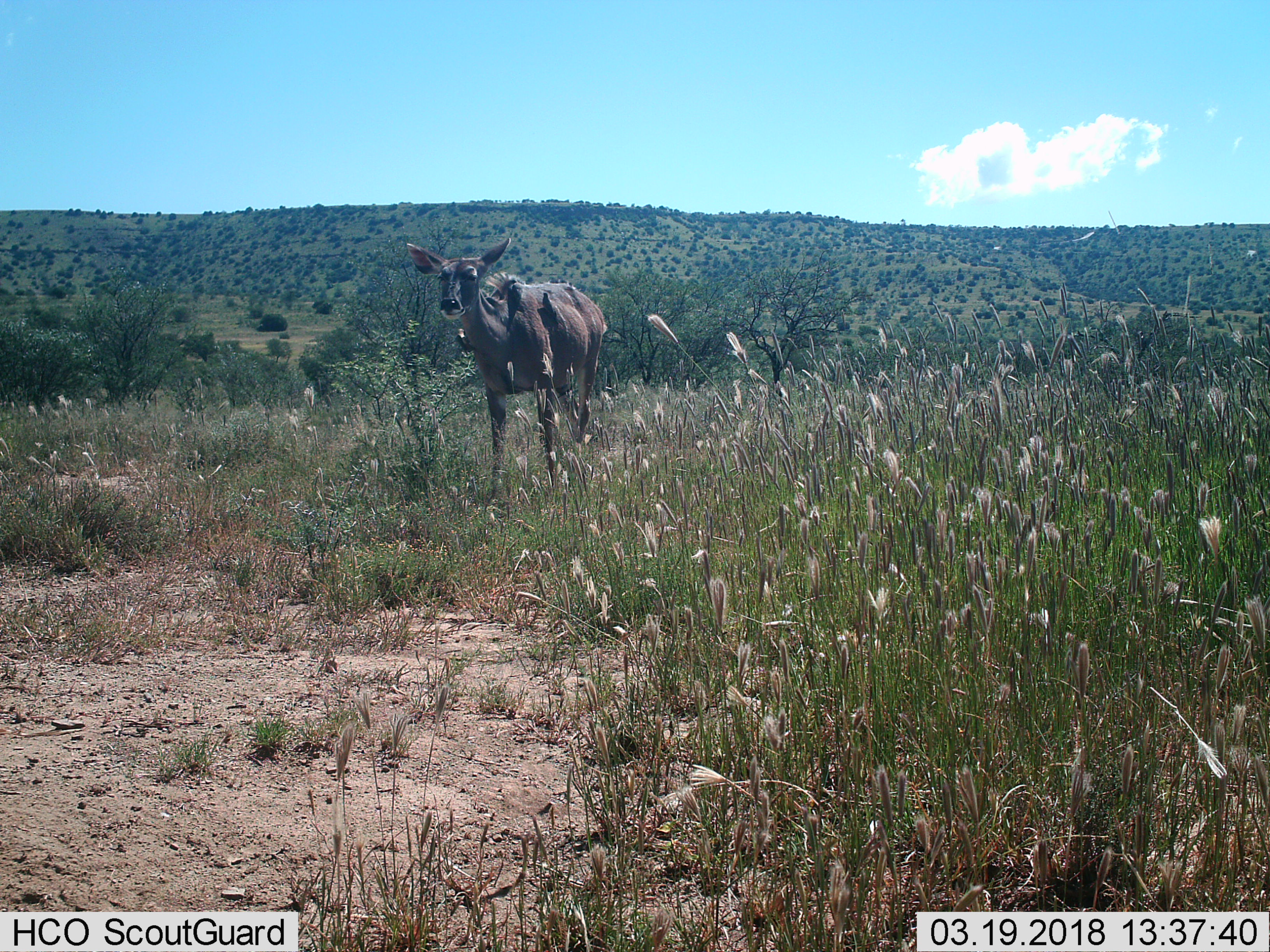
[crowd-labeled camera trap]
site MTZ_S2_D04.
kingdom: Animalia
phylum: Chordata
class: Mammalia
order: Artiodactyla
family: Bovidae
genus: Tragelaphus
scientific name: Tragelaphus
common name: kudu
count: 1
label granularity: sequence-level